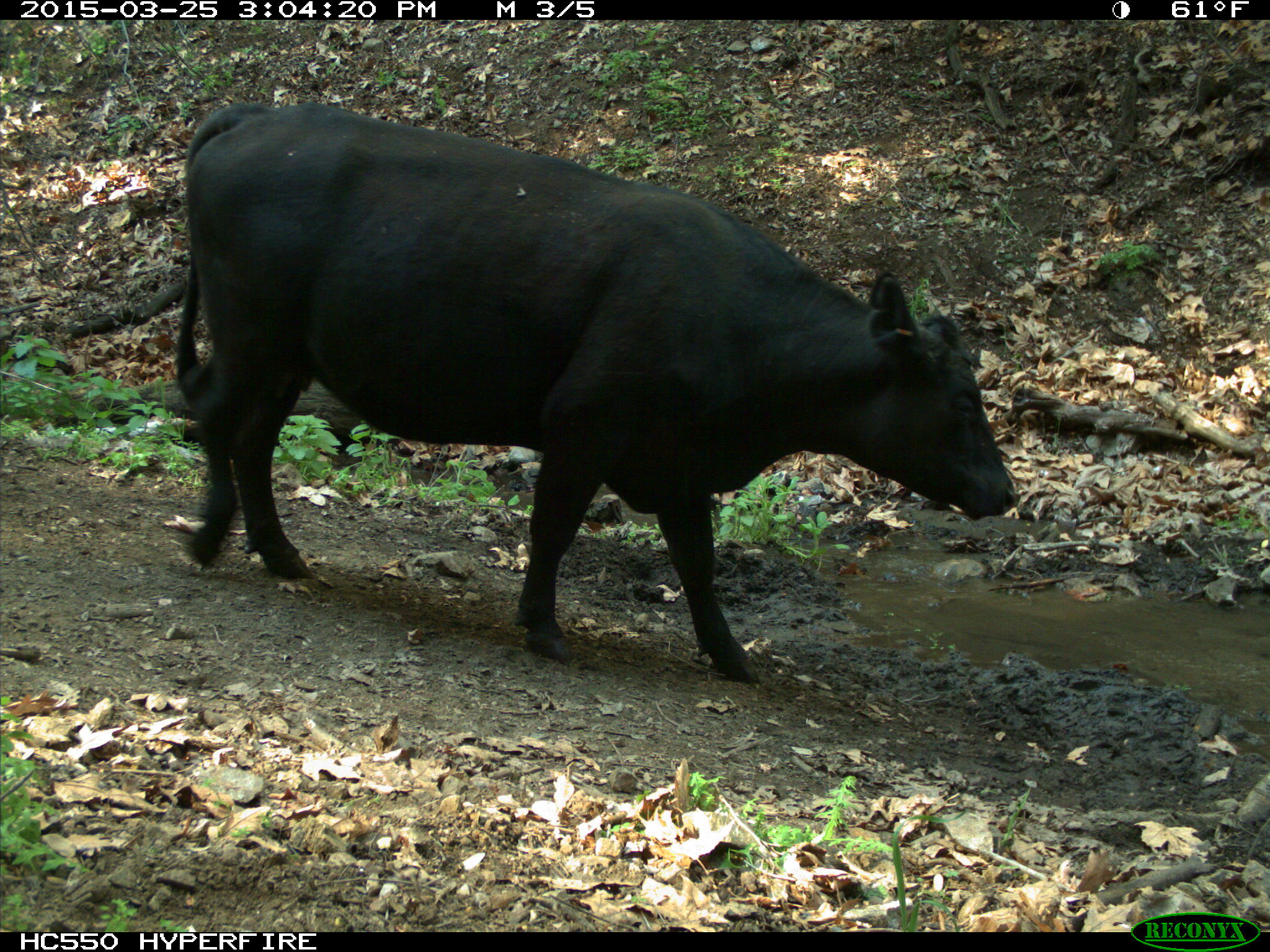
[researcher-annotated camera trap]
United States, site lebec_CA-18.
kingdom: Animalia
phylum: Chordata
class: Mammalia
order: Artiodactyla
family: Bovidae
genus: Bos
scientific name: Bos taurus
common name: domestic cow